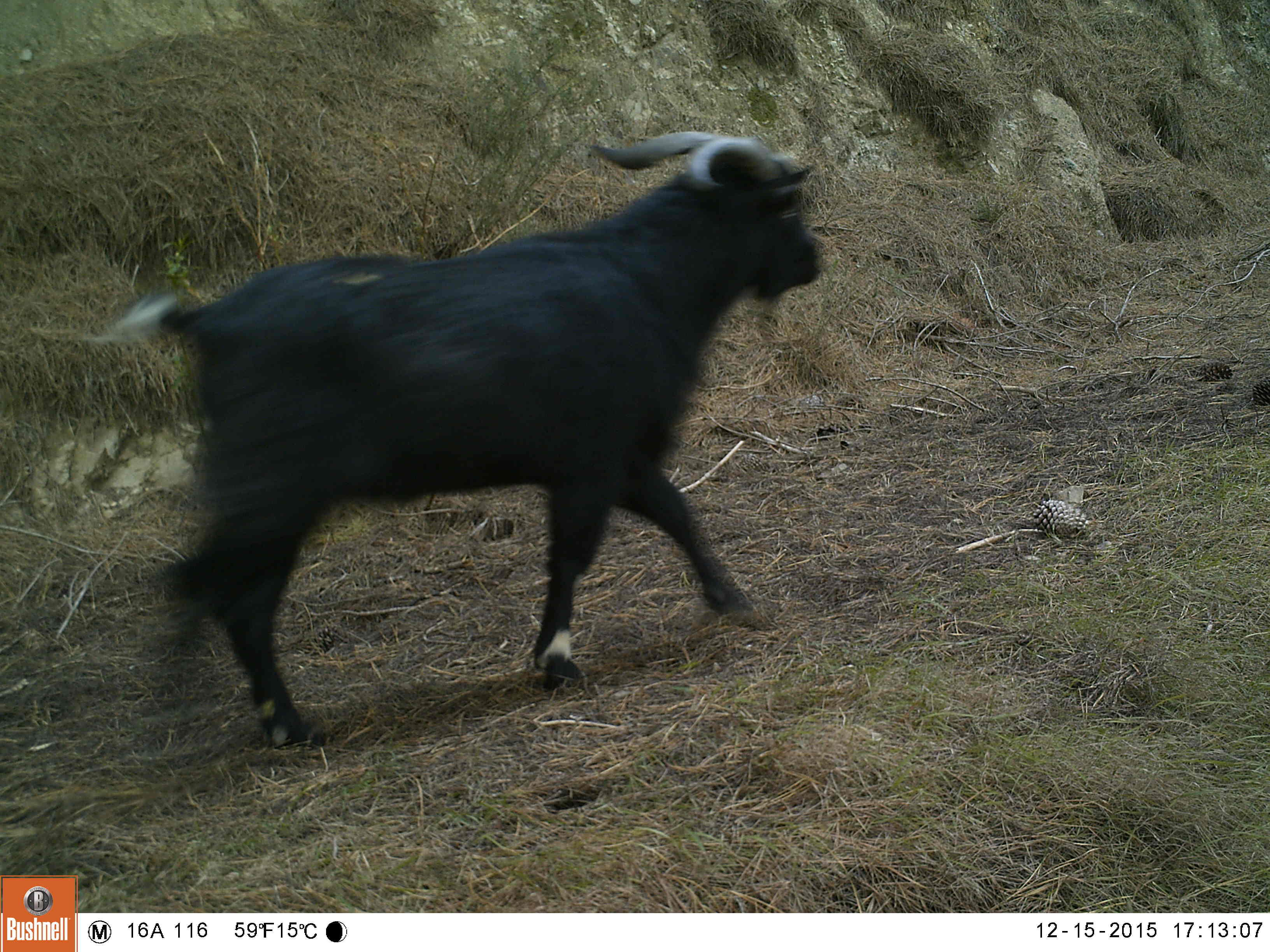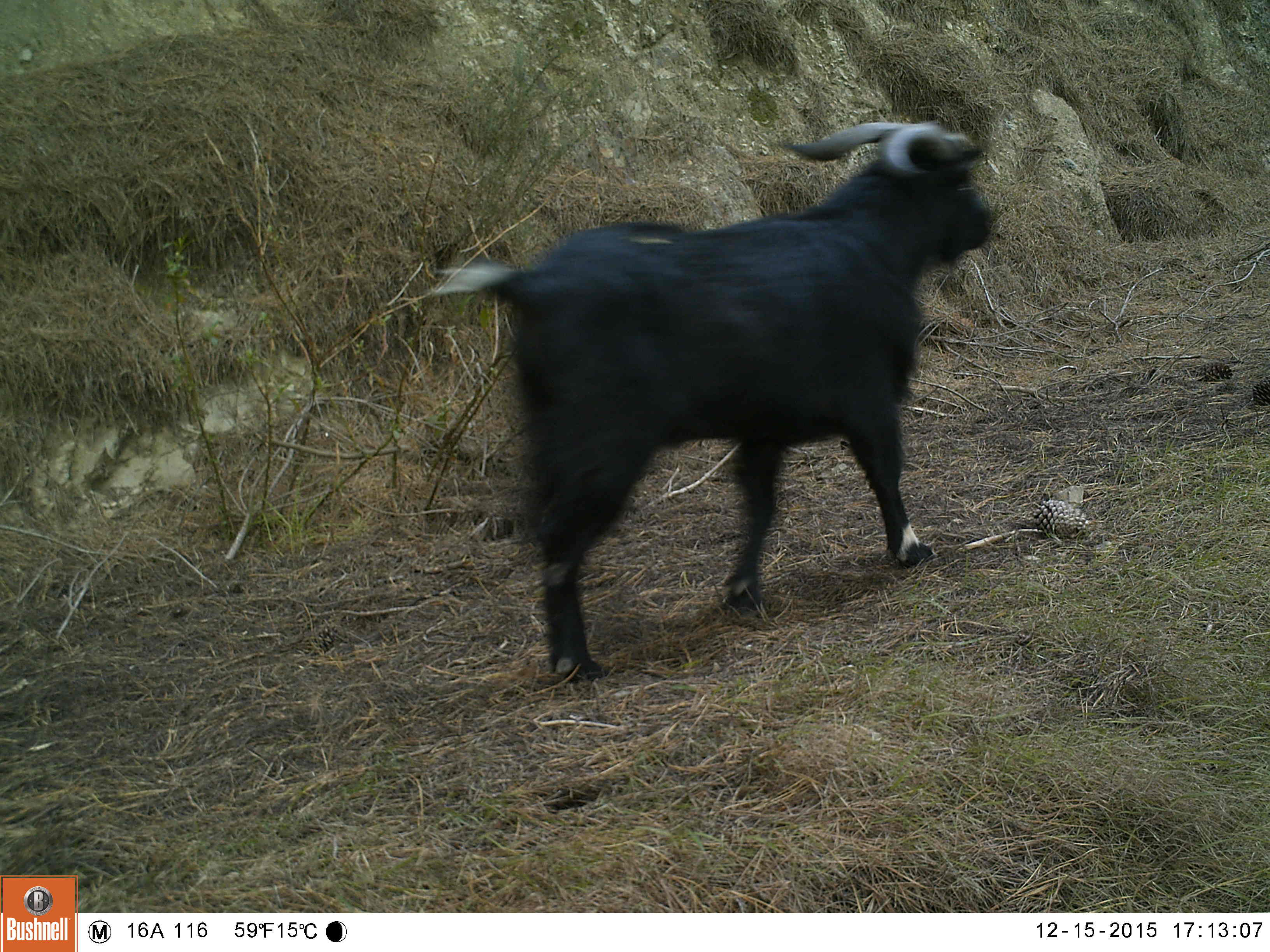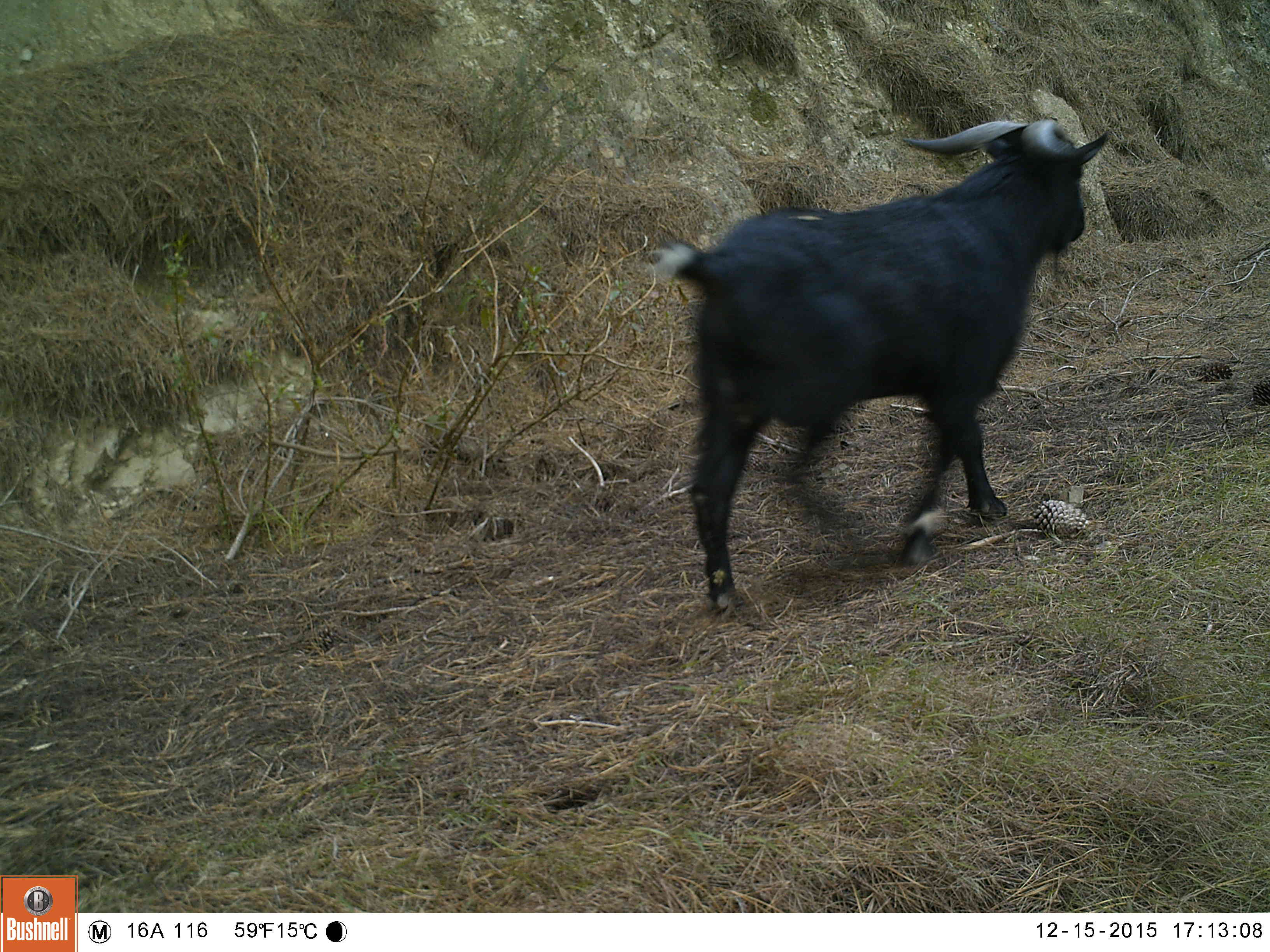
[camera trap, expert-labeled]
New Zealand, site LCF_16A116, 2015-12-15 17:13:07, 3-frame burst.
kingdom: Animalia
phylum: Chordata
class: Mammalia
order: Artiodactyla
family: Bovidae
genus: Capra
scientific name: Capra hircus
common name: goat